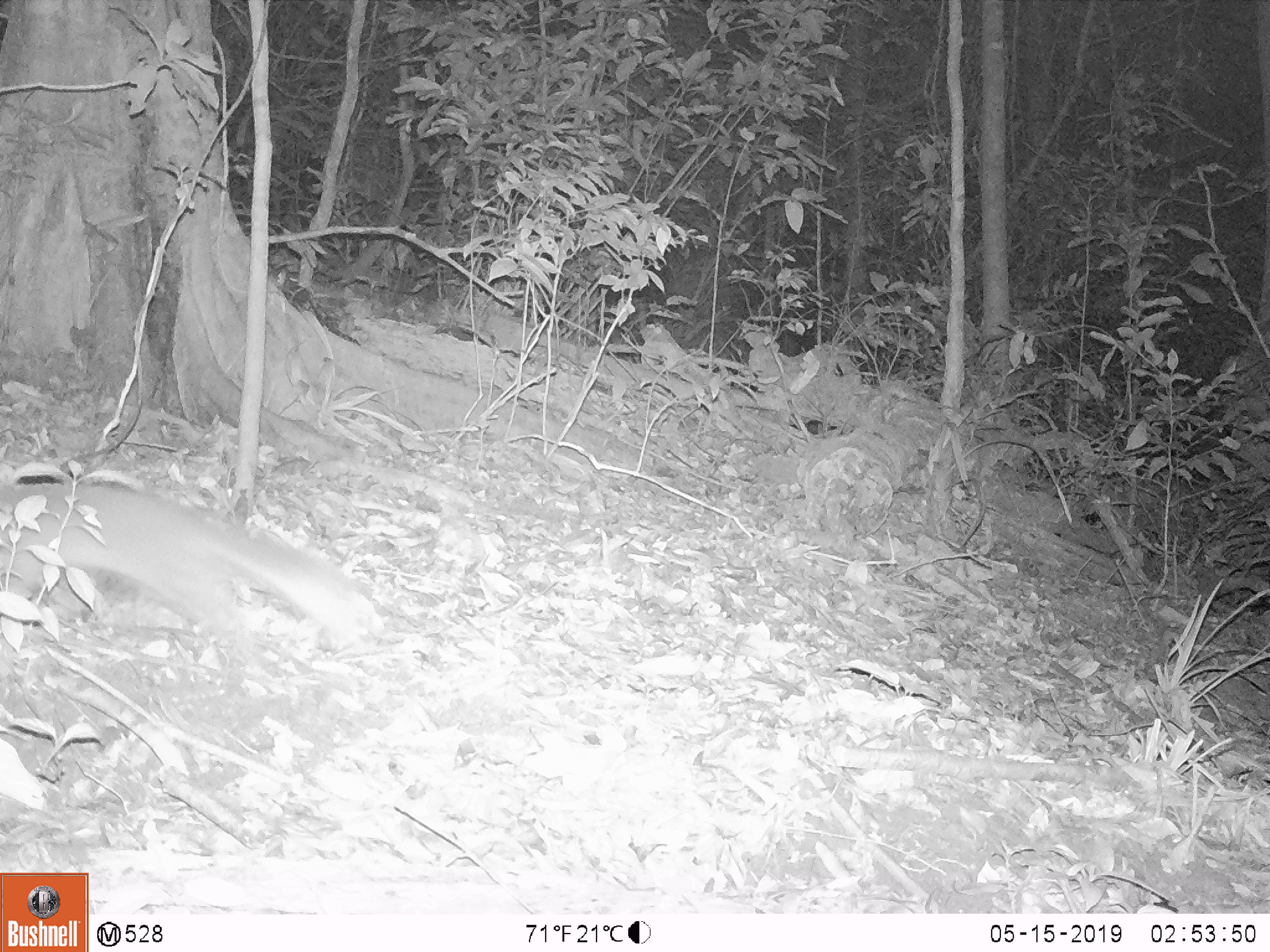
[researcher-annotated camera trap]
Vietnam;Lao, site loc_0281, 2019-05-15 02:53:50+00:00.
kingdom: Animalia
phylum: Chordata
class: Mammalia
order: Carnivora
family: Mustelidae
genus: Melogale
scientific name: Melogale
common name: ferret badger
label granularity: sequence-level